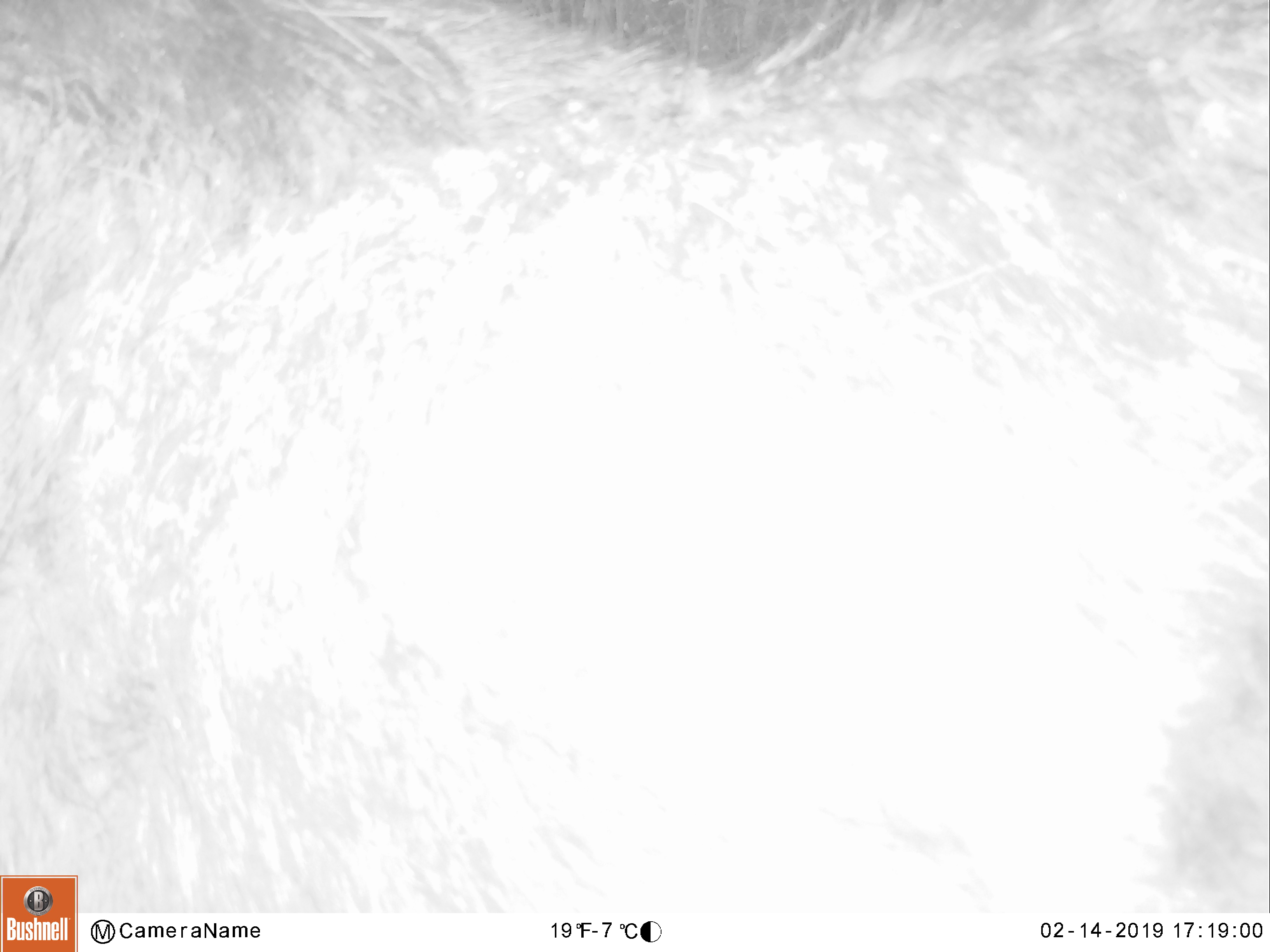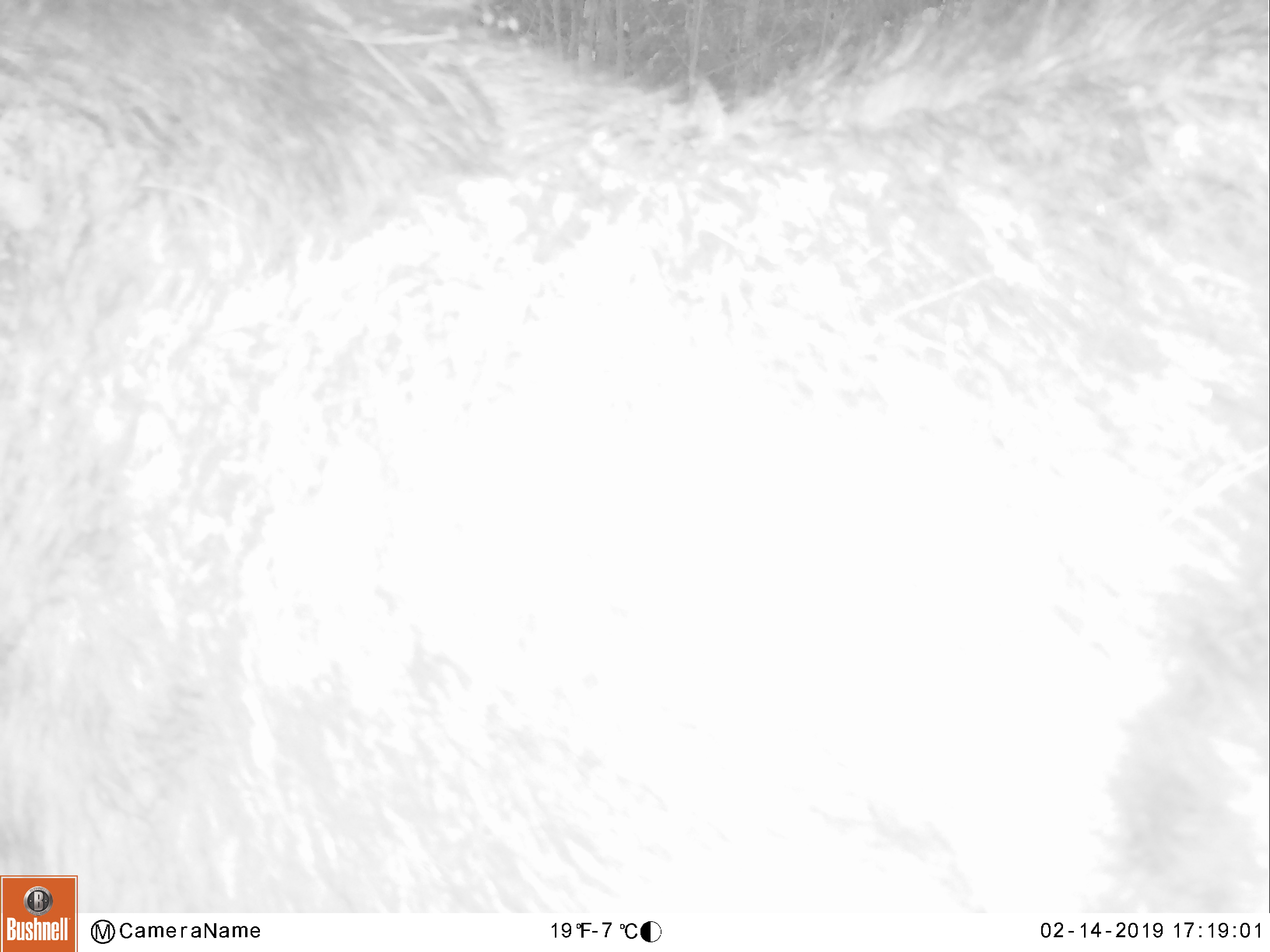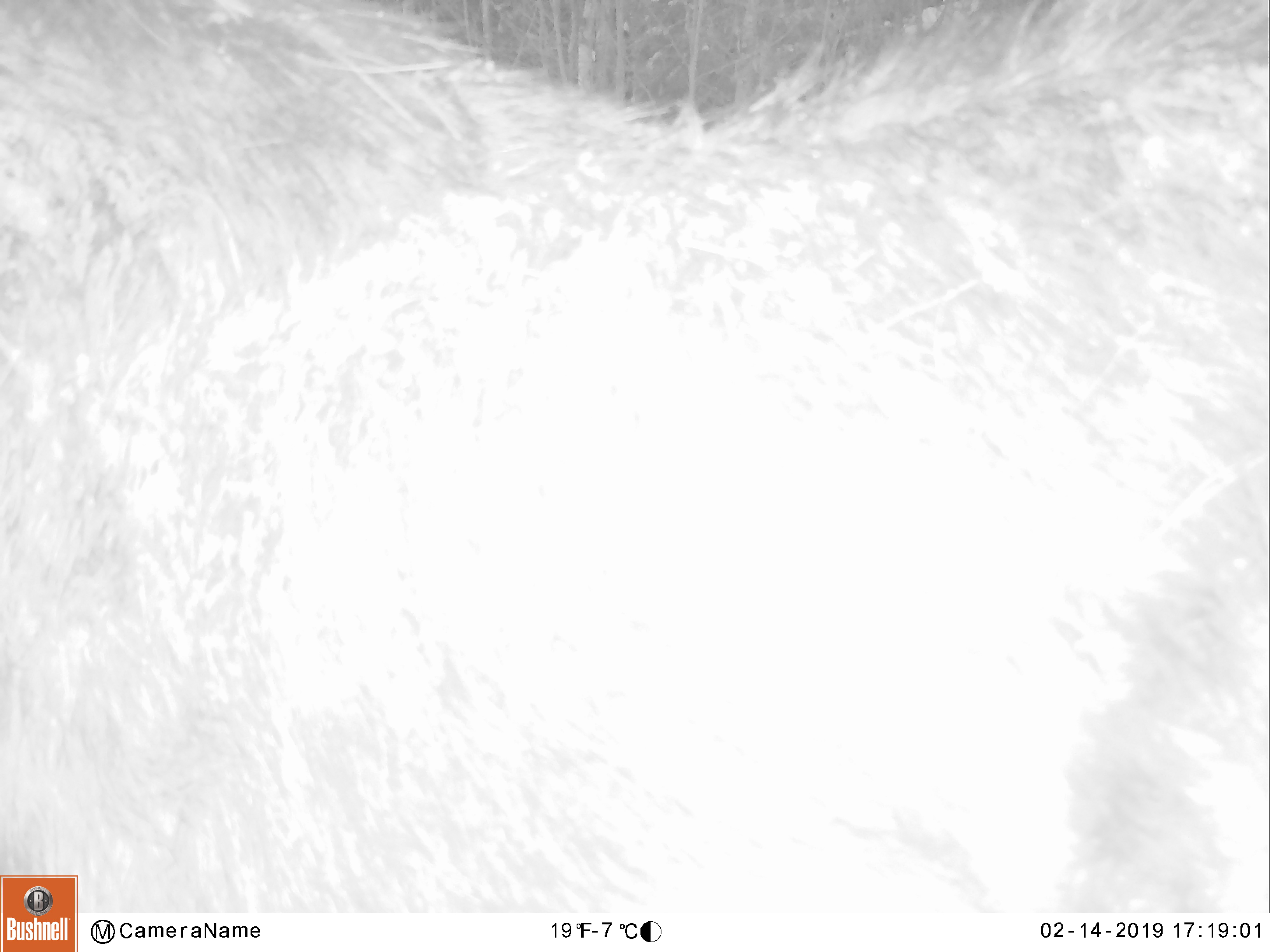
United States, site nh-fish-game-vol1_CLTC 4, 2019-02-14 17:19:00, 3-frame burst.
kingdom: Animalia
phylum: Chordata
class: Mammalia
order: Artiodactyla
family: Cervidae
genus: Alces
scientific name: Alces alces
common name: moose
Moose (Alces alces).